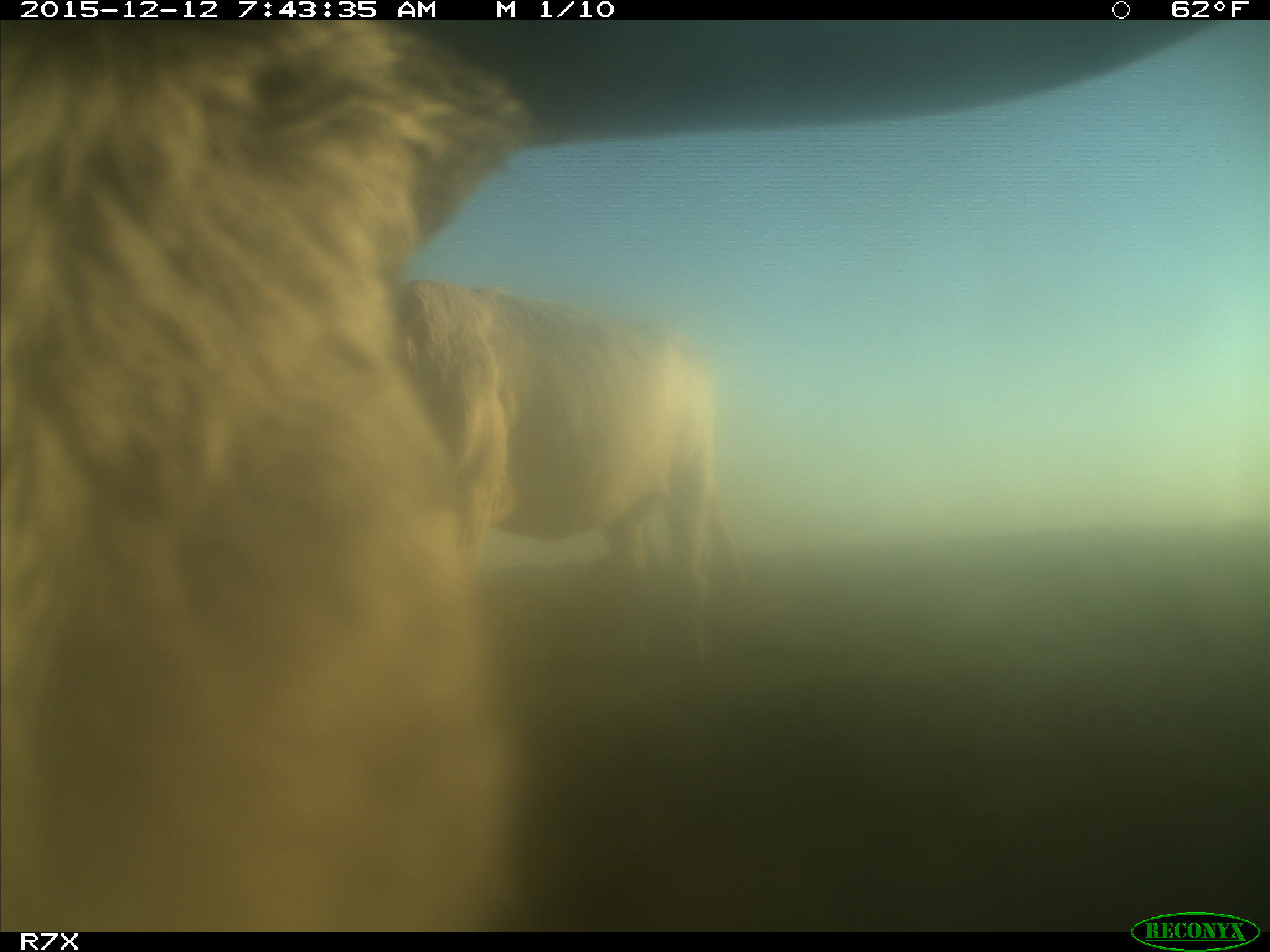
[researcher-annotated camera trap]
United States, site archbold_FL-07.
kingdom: Animalia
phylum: Chordata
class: Mammalia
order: Artiodactyla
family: Bovidae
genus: Bos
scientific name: Bos taurus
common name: domestic cow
Bos taurus (domestic cow).